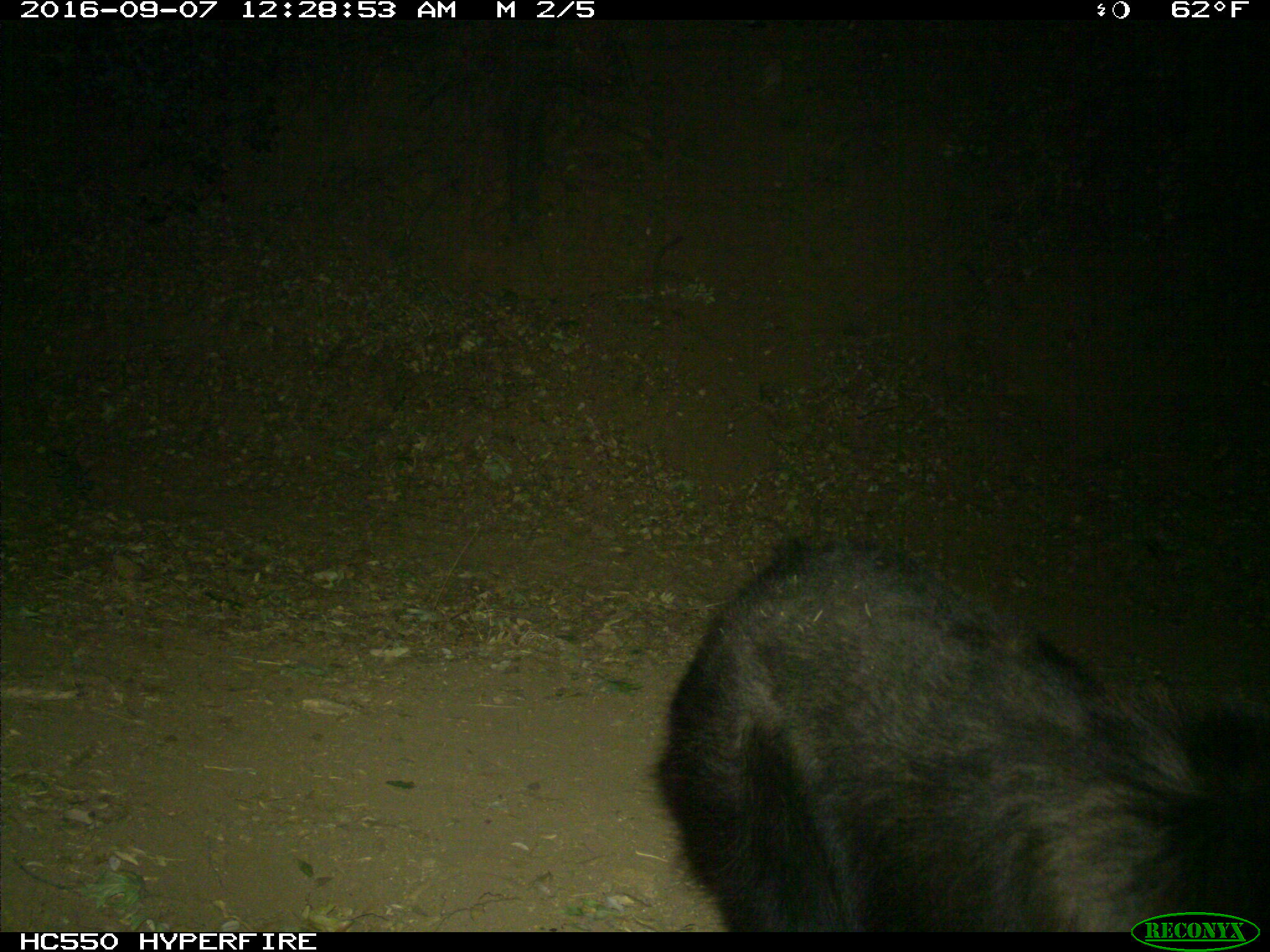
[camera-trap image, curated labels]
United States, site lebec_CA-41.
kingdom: Animalia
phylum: Chordata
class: Mammalia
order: Carnivora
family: Ursidae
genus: Ursus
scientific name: Ursus americanus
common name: american black bear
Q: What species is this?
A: Ursus americanus (american black bear).